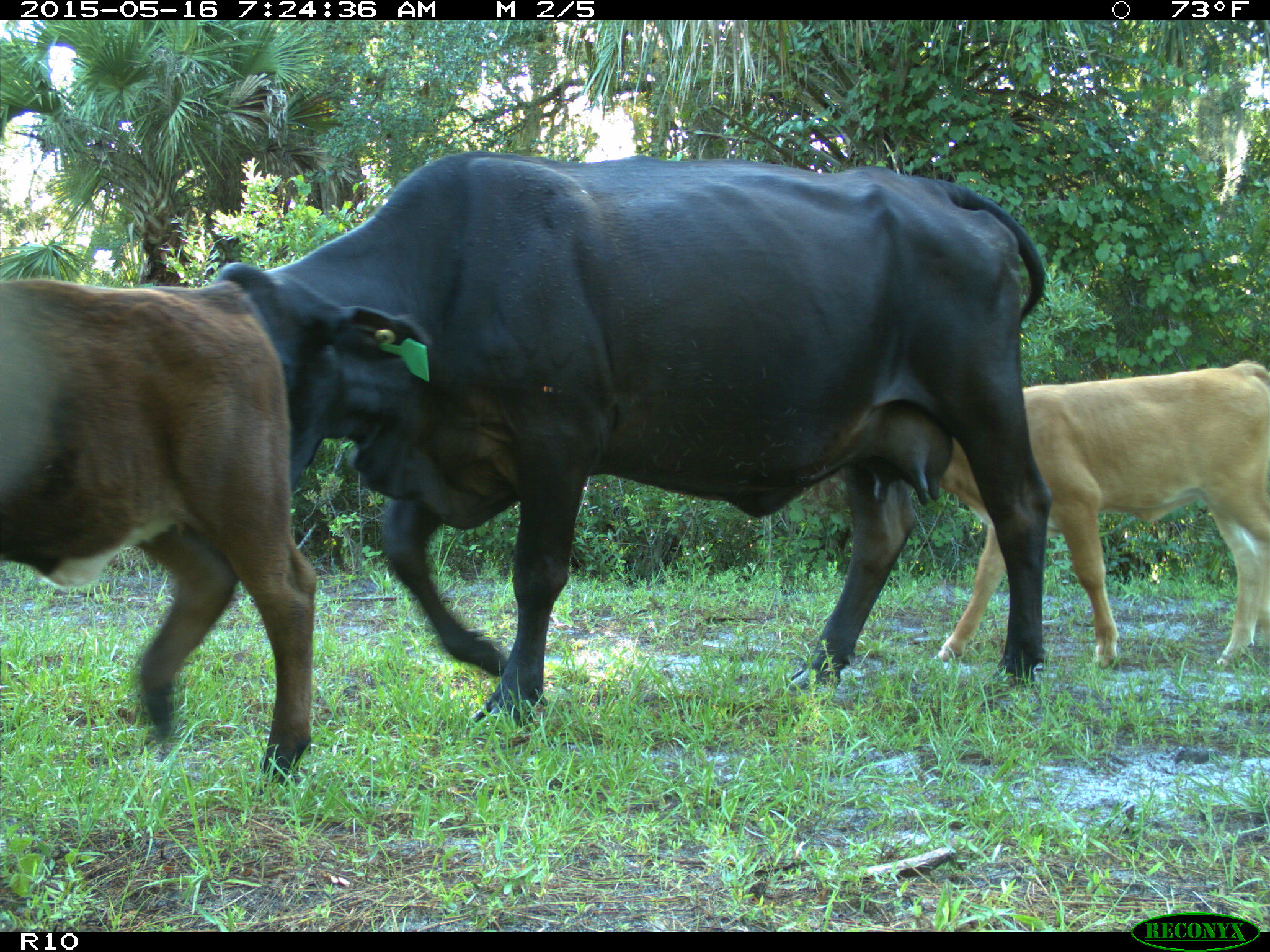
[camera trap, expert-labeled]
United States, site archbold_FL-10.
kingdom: Animalia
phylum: Chordata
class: Mammalia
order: Artiodactyla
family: Bovidae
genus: Bos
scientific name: Bos taurus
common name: domestic cow